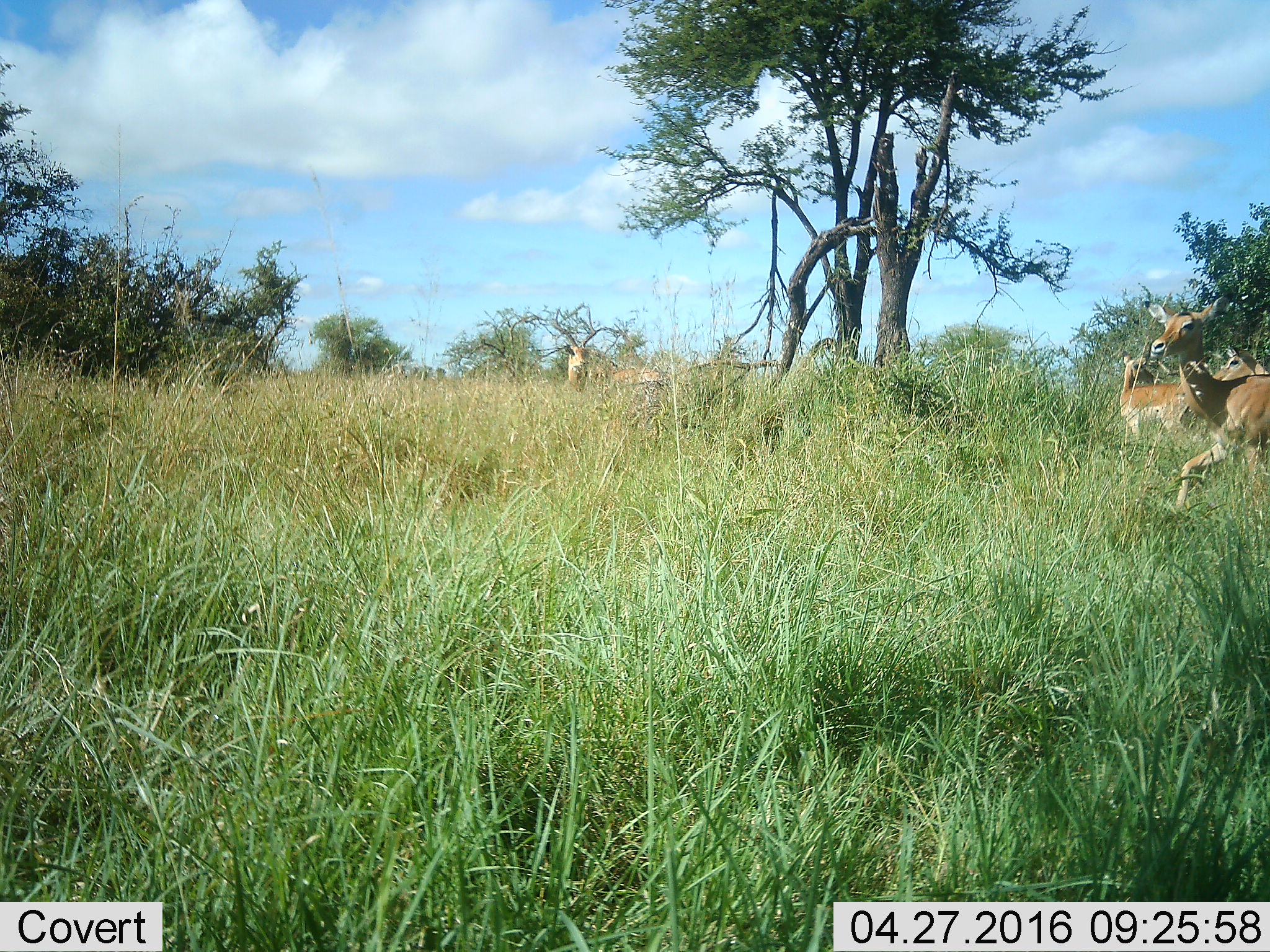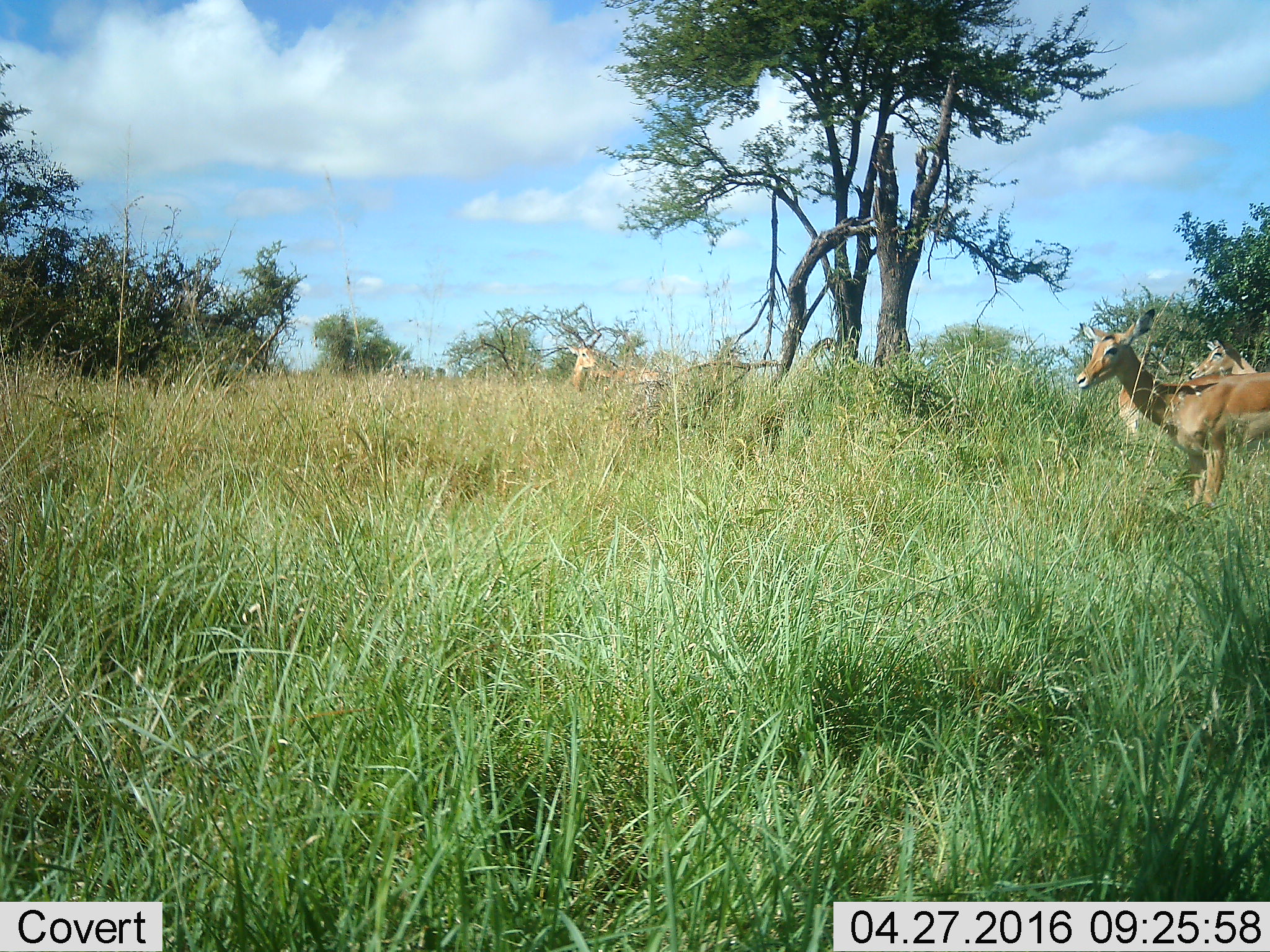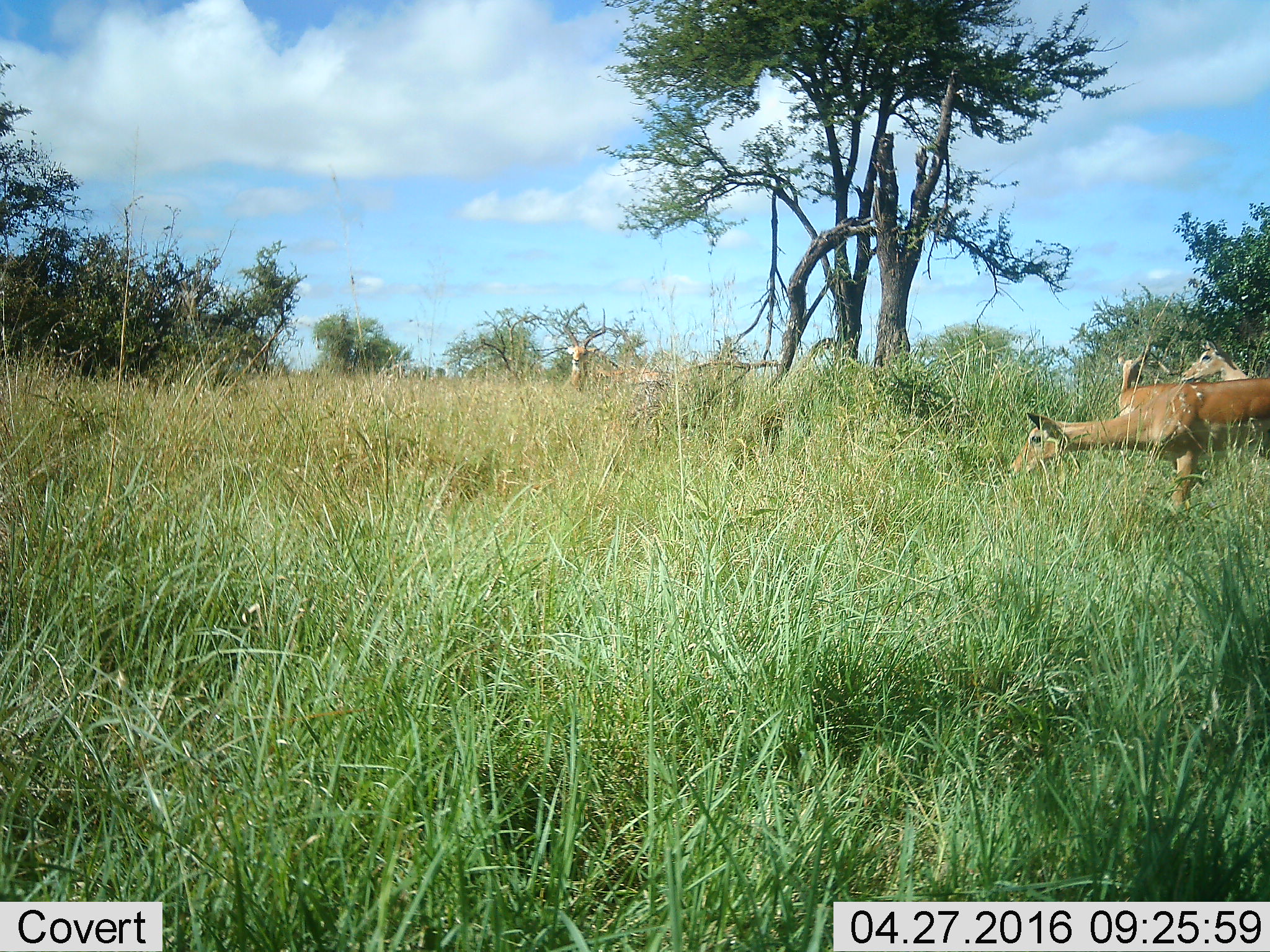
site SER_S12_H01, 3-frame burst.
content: unidentified animal